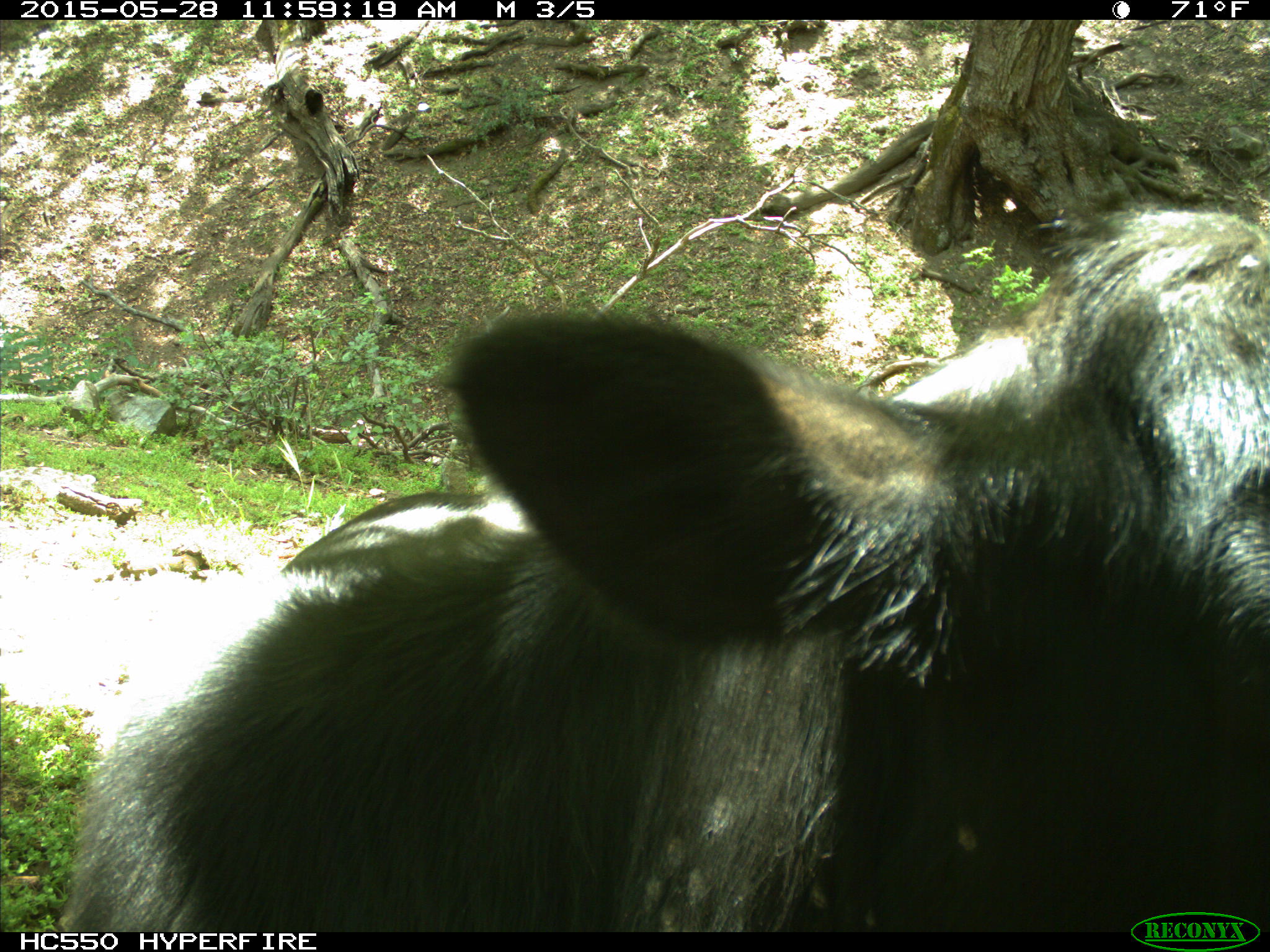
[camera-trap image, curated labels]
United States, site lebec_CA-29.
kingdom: Animalia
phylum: Chordata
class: Mammalia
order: Artiodactyla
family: Bovidae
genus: Bos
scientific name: Bos taurus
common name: domestic cow